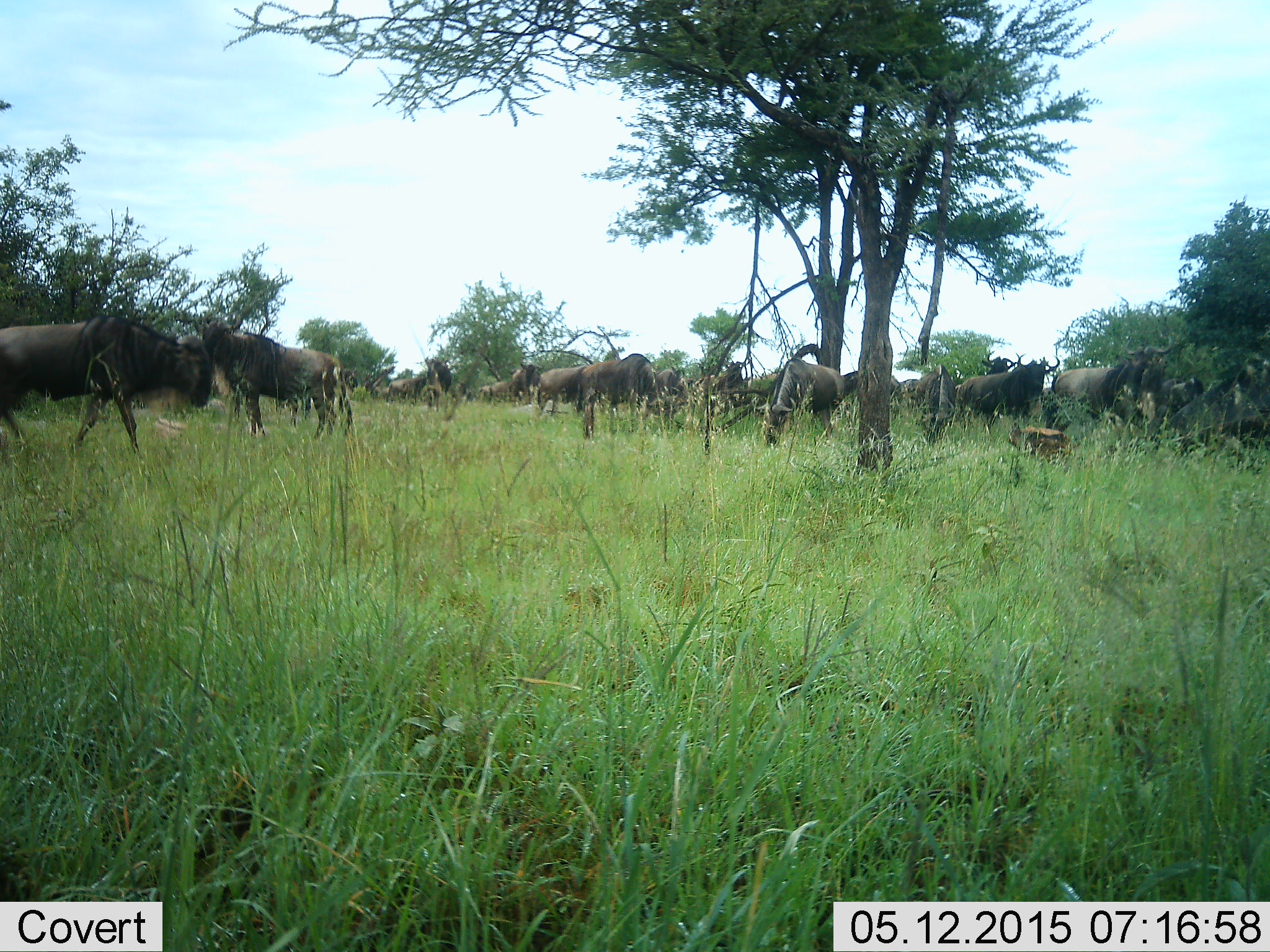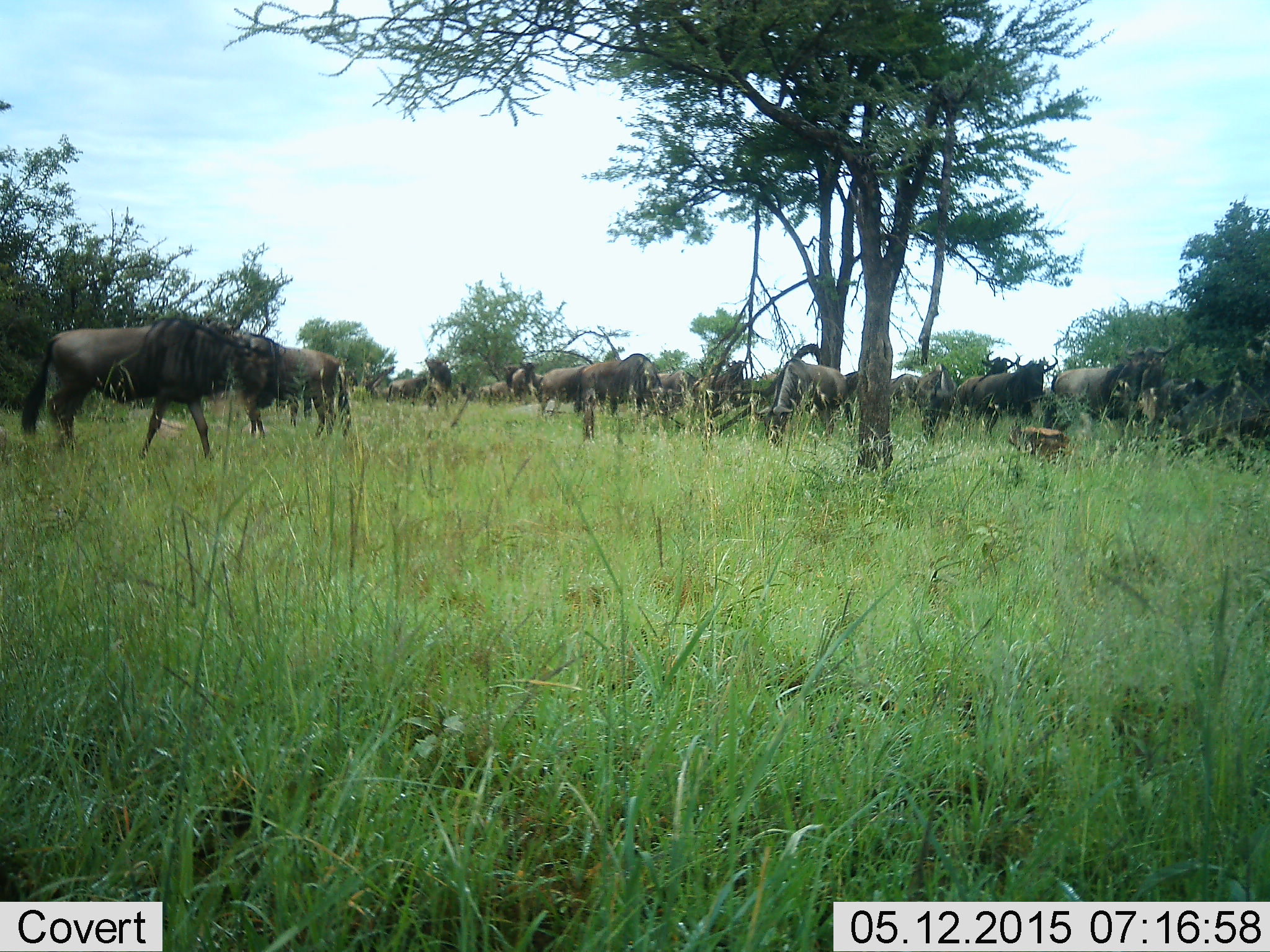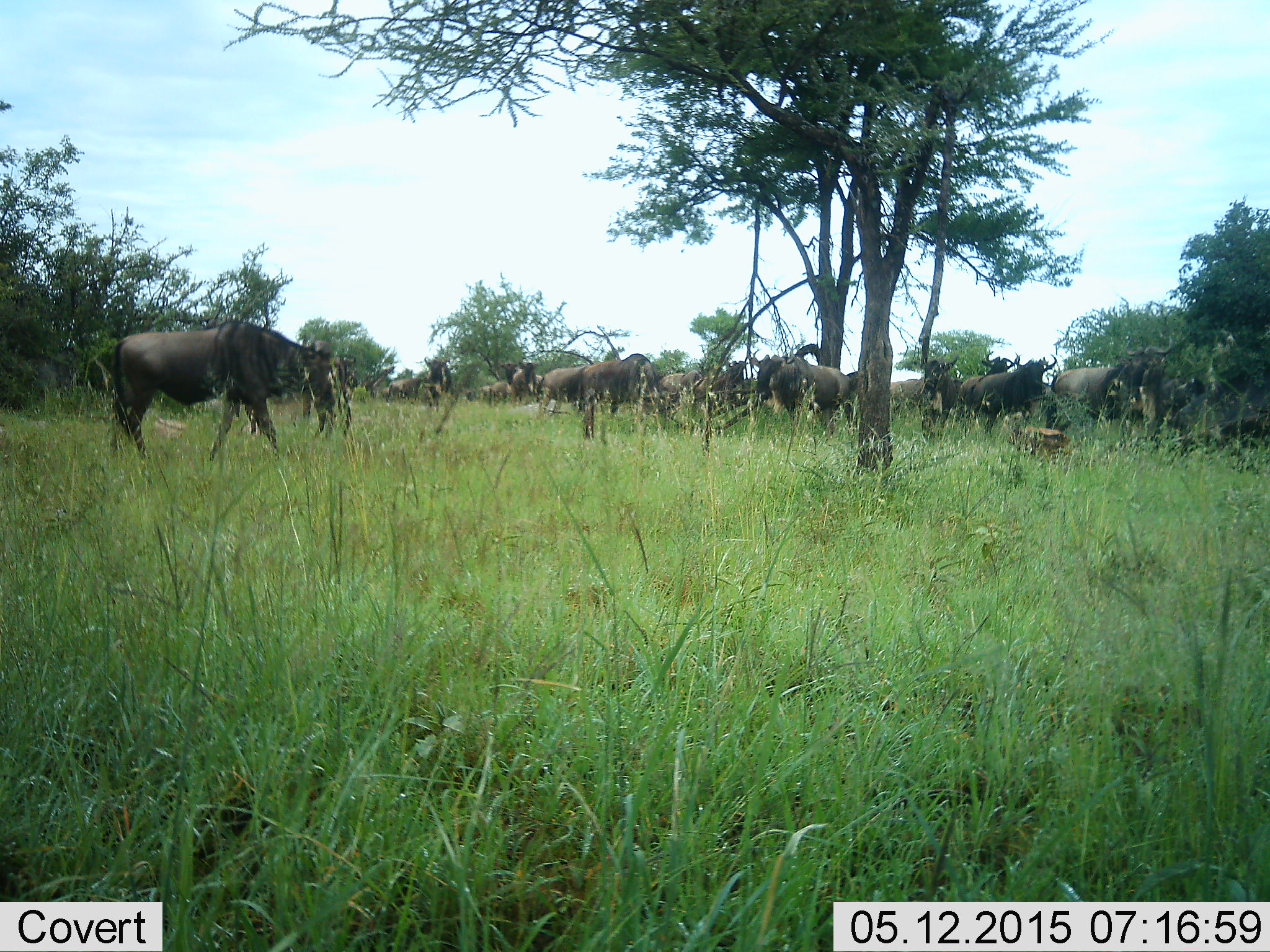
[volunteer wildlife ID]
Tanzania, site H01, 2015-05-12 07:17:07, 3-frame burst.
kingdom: Animalia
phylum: Chordata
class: Mammalia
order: Artiodactyla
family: Bovidae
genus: Connochaetes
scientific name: Connochaetes taurinus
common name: blue wildebeest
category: wildebeest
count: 11-50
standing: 70%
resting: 20%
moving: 20%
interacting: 0%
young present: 10%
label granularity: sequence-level